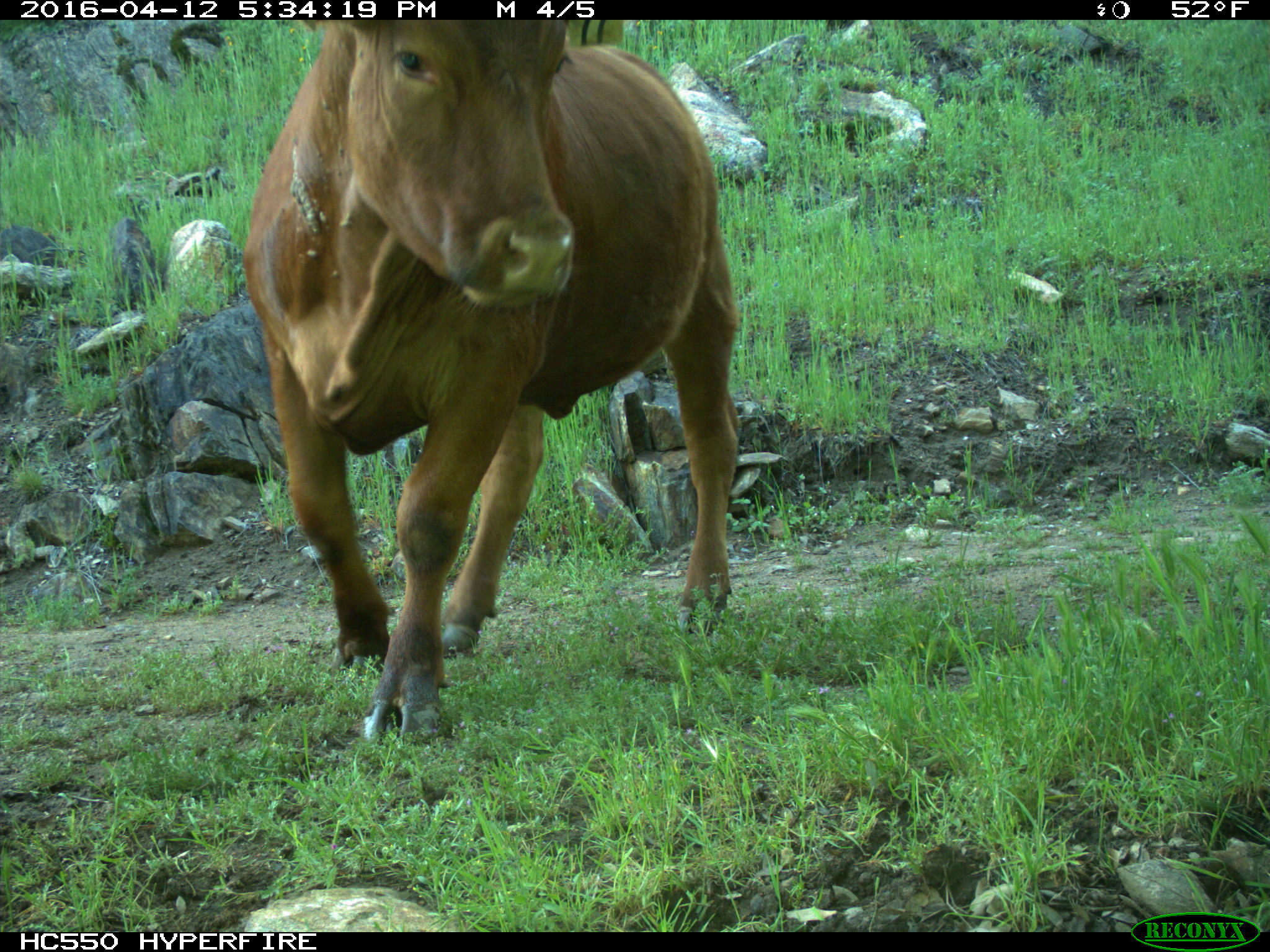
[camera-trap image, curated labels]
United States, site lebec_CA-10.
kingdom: Animalia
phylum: Chordata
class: Mammalia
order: Artiodactyla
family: Bovidae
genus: Bos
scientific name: Bos taurus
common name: domestic cow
Bos taurus (domestic cow).